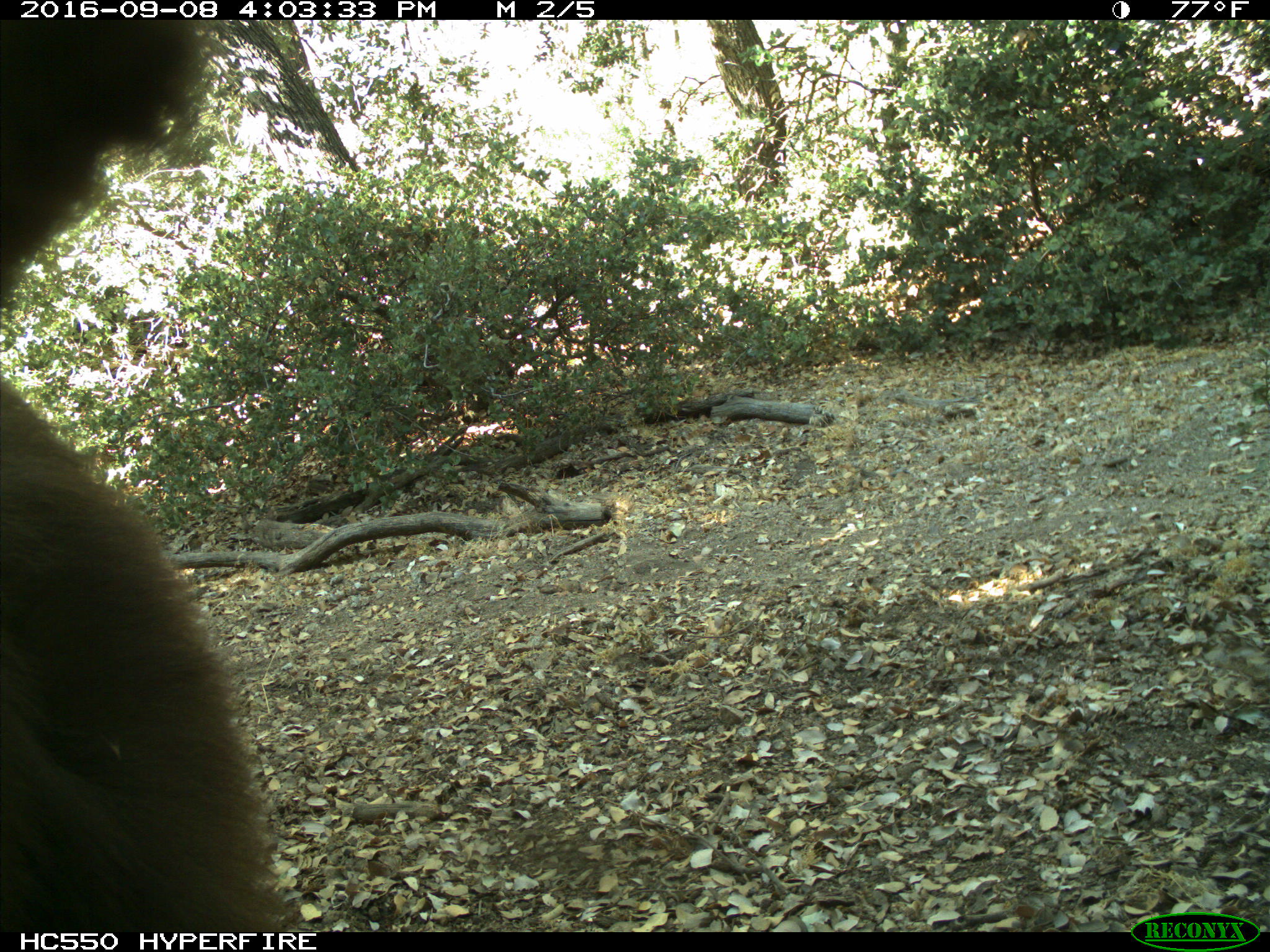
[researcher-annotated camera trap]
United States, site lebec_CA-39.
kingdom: Animalia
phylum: Chordata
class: Mammalia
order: Carnivora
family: Ursidae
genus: Ursus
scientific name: Ursus americanus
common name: american black bear